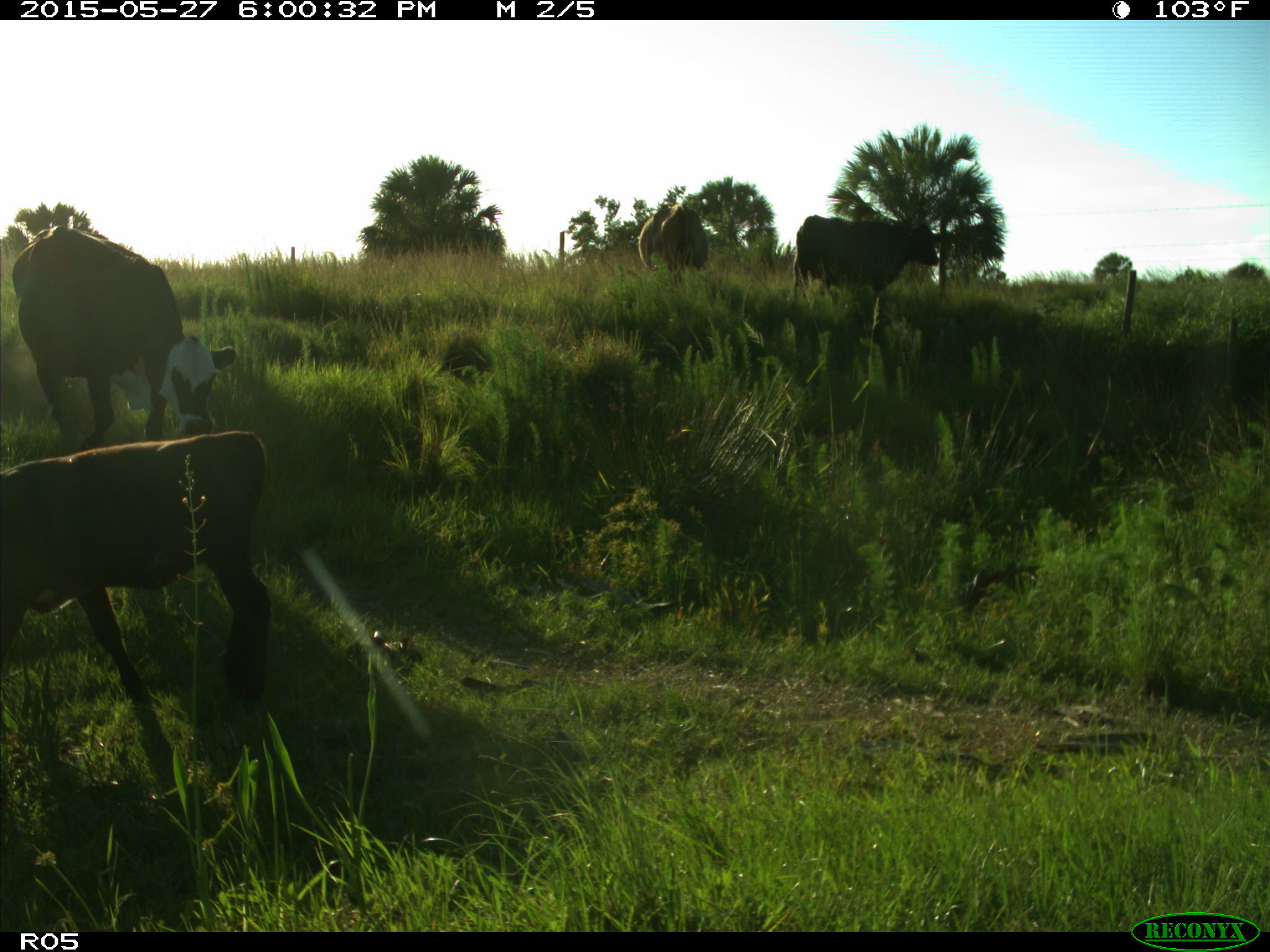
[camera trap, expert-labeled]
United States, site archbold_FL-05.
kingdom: Animalia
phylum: Chordata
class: Mammalia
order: Artiodactyla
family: Bovidae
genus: Bos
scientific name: Bos taurus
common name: domestic cow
Bos taurus (domestic cow).